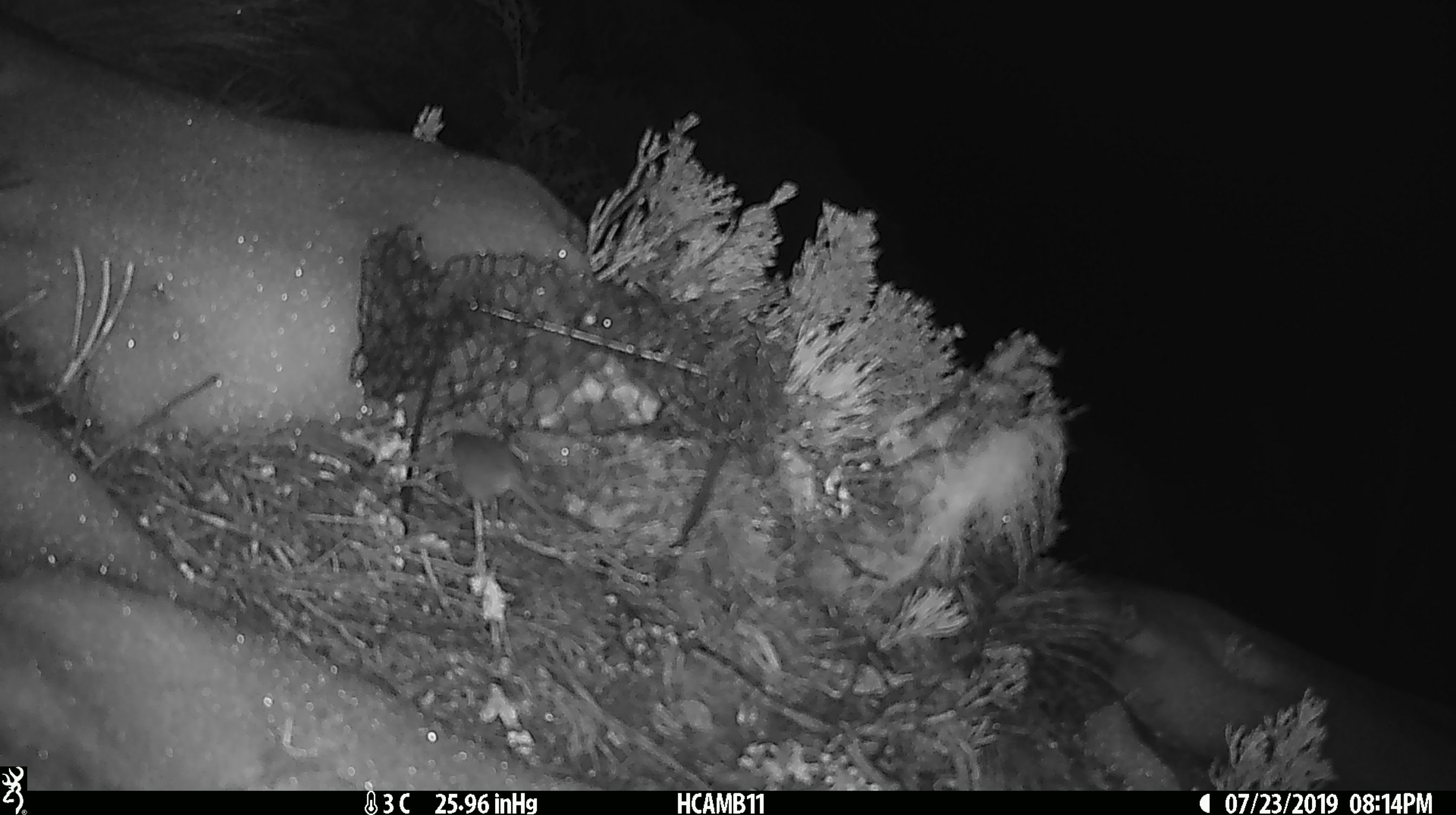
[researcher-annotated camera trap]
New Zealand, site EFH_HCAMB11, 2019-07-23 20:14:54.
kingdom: Animalia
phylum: Chordata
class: Mammalia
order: Rodentia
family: Muridae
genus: Mus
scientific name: Mus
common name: mouse